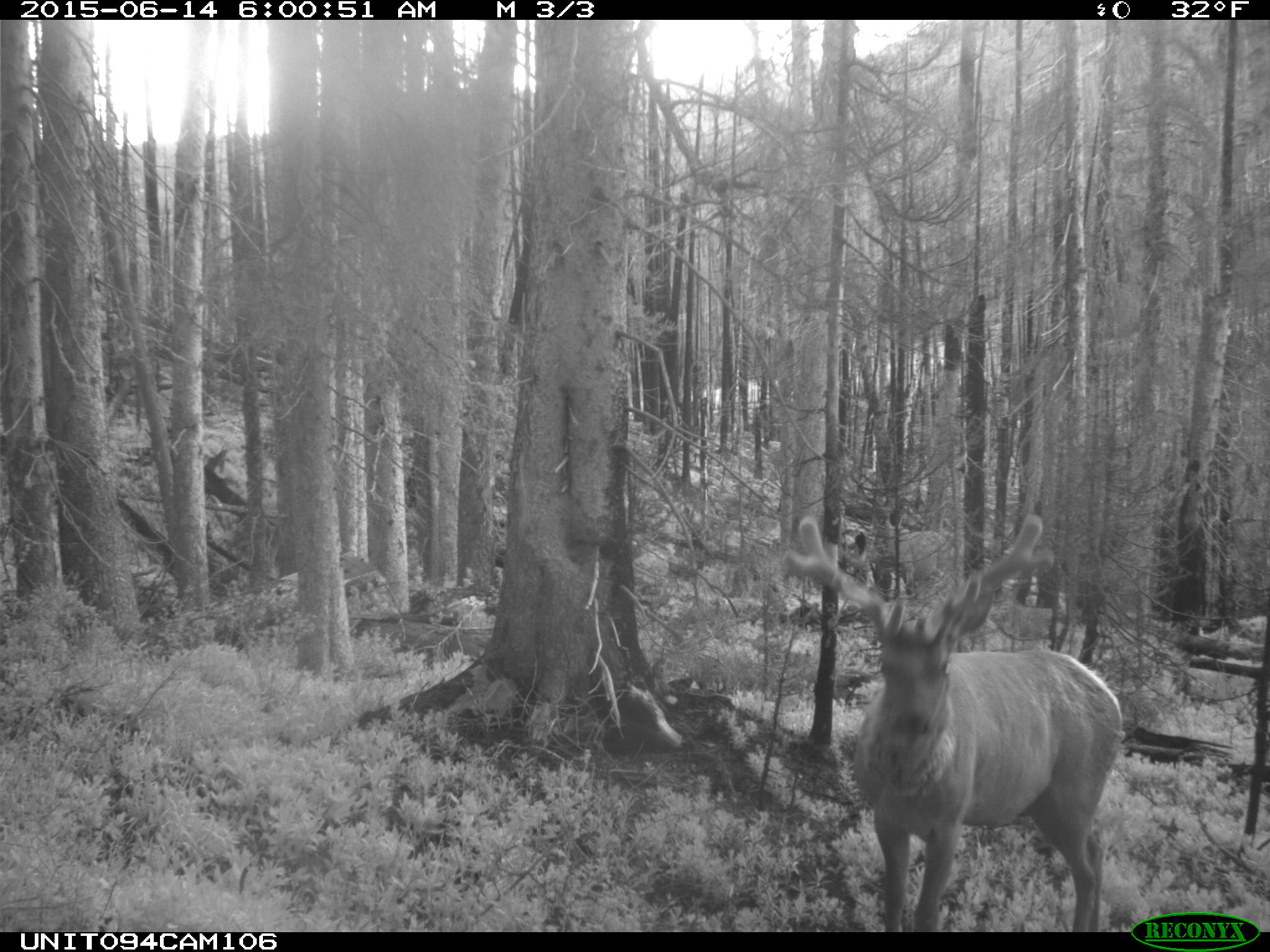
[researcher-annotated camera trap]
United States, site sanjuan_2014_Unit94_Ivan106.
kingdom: Animalia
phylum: Chordata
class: Mammalia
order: Artiodactyla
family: Cervidae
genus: Cervus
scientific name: Cervus elaphus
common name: red deer